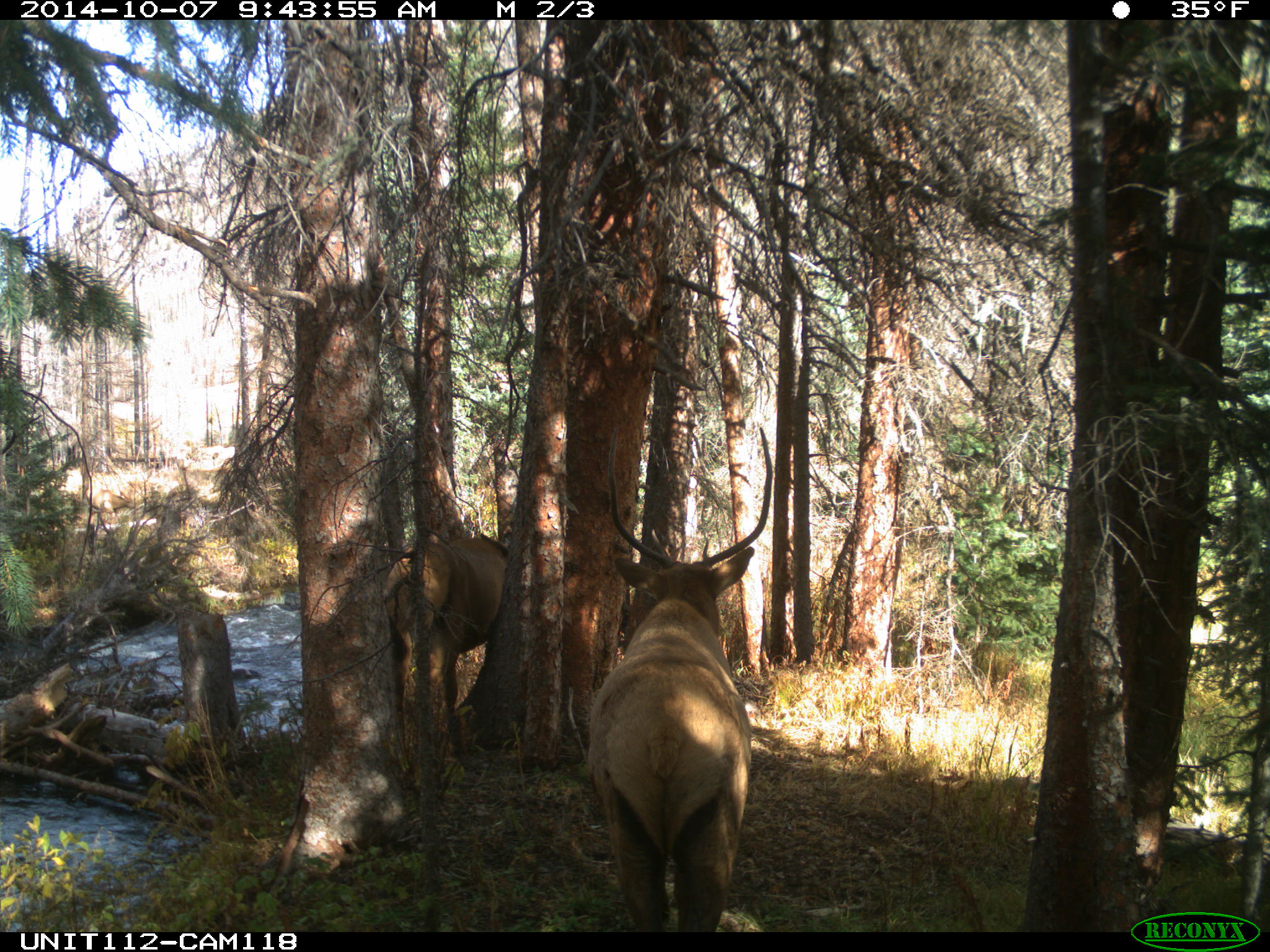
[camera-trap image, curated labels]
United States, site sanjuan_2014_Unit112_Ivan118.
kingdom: Animalia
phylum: Chordata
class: Mammalia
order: Artiodactyla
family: Cervidae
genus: Cervus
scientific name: Cervus elaphus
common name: red deer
Cervus elaphus (red deer).